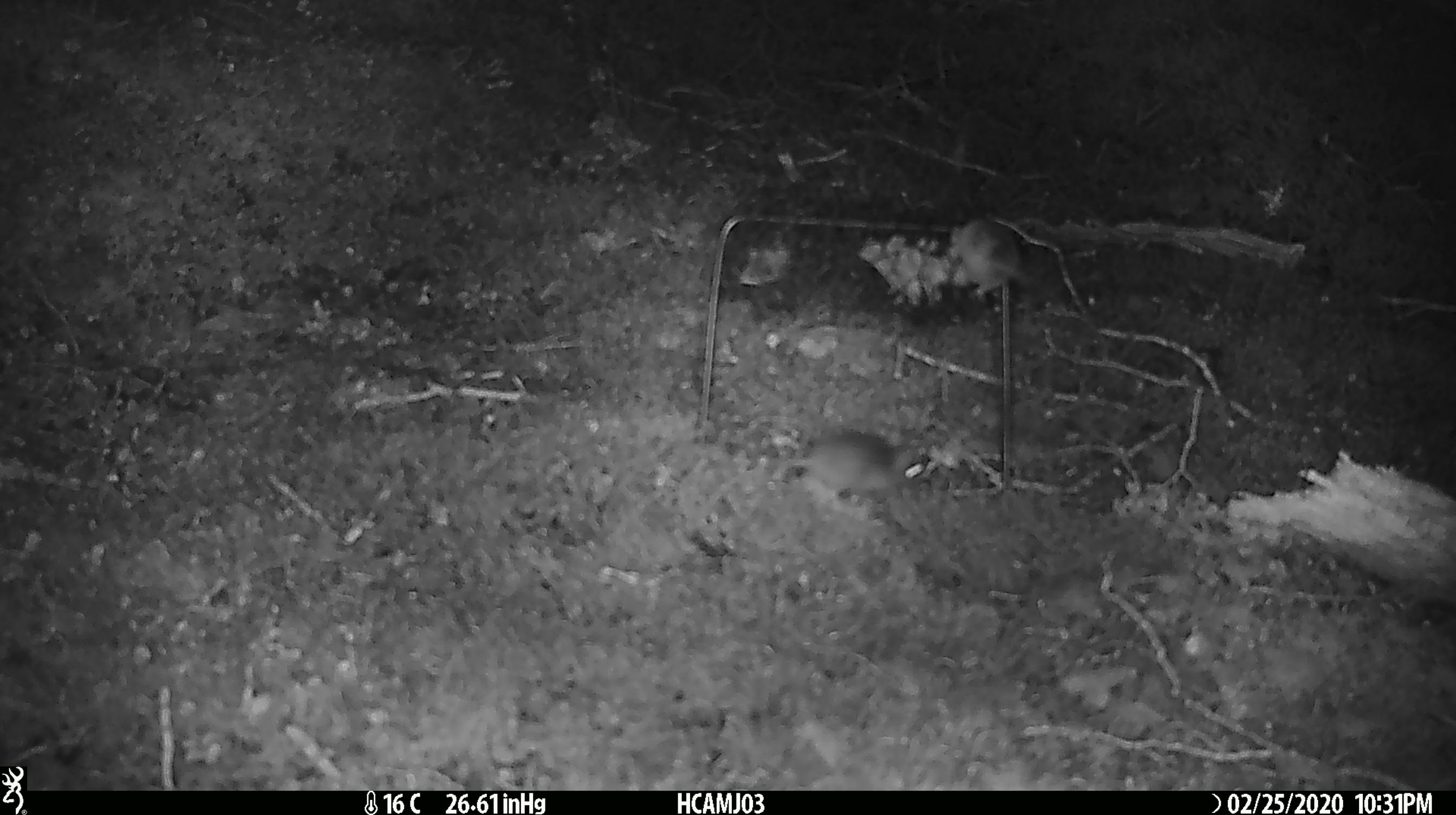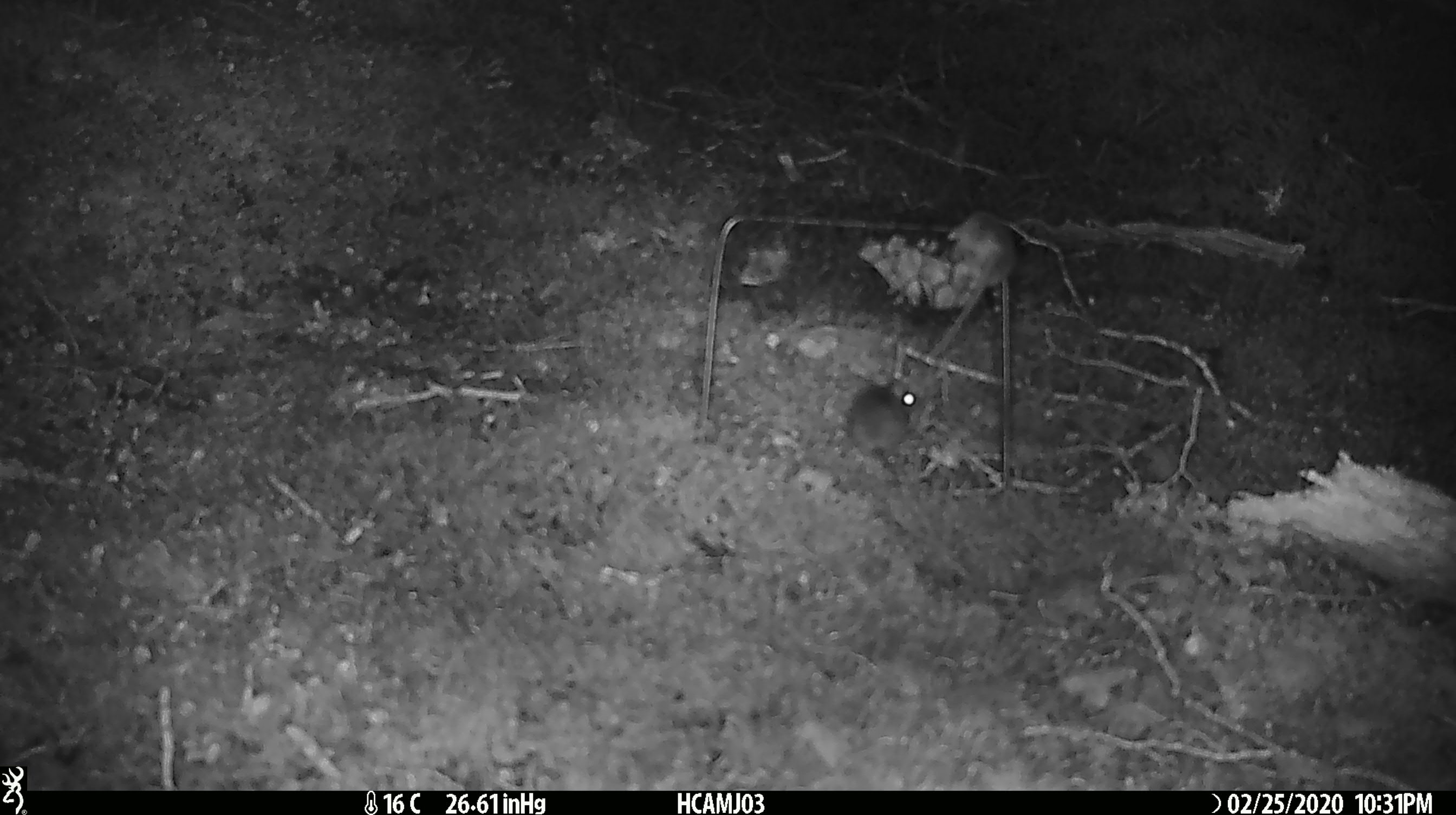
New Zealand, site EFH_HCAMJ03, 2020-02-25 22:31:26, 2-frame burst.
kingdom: Animalia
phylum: Chordata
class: Mammalia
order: Rodentia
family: Muridae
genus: Mus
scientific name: Mus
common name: mouse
Mouse (Mus).